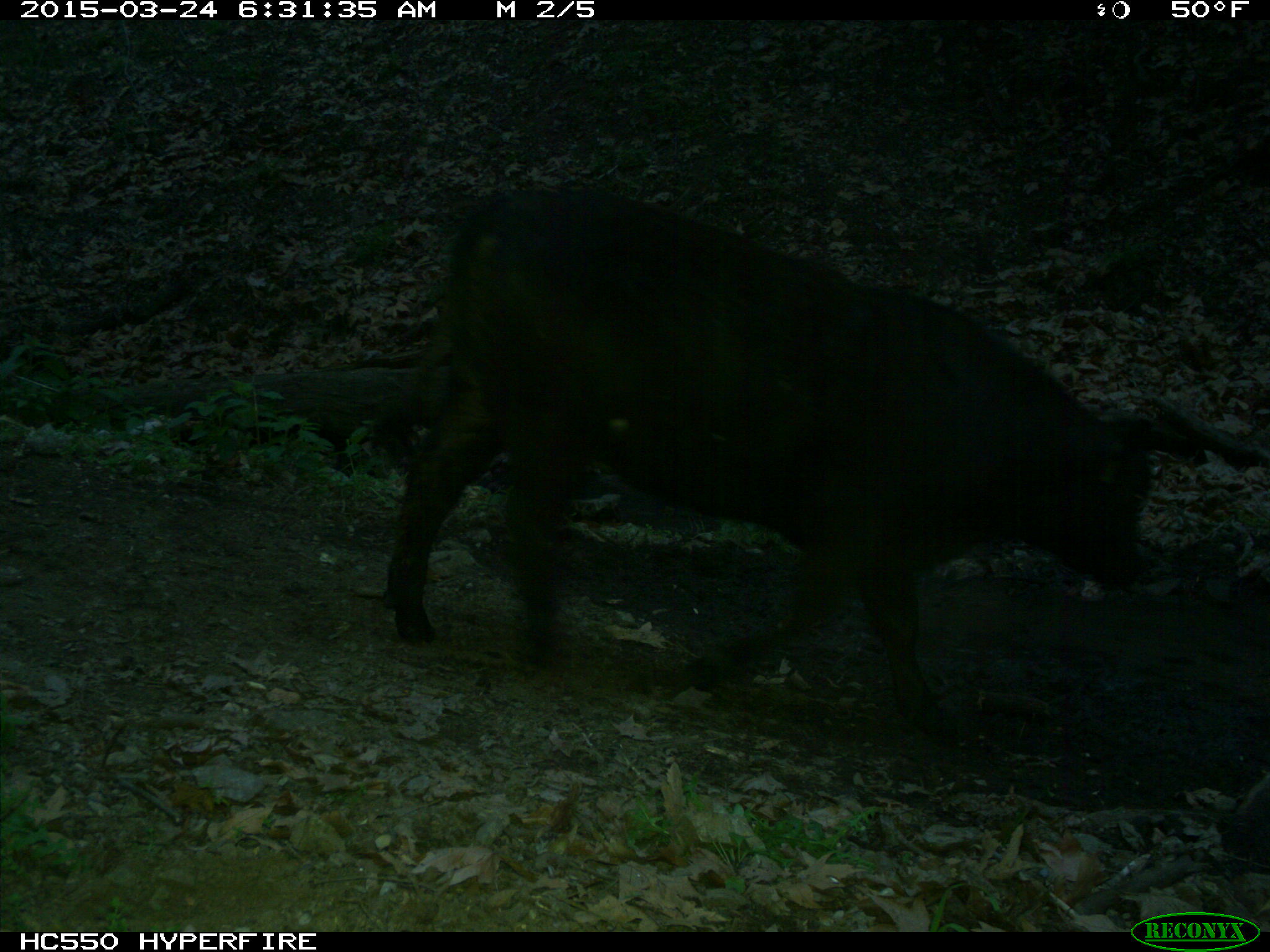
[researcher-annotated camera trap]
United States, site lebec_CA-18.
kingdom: Animalia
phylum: Chordata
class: Mammalia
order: Artiodactyla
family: Bovidae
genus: Bos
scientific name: Bos taurus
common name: domestic cow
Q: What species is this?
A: Bos taurus (domestic cow).